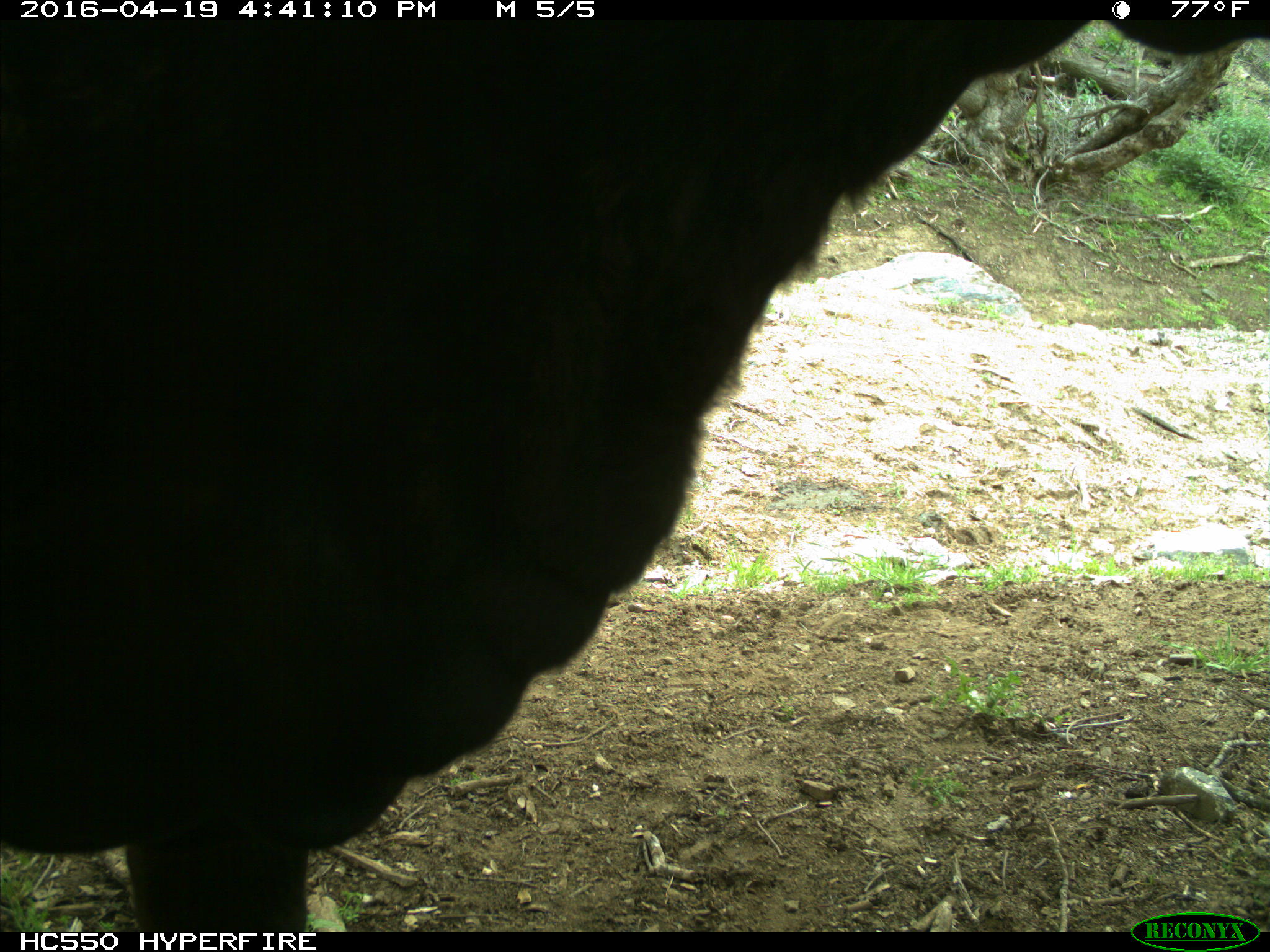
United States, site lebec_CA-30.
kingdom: Animalia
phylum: Chordata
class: Mammalia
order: Artiodactyla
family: Bovidae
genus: Bos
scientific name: Bos taurus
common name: domestic cow